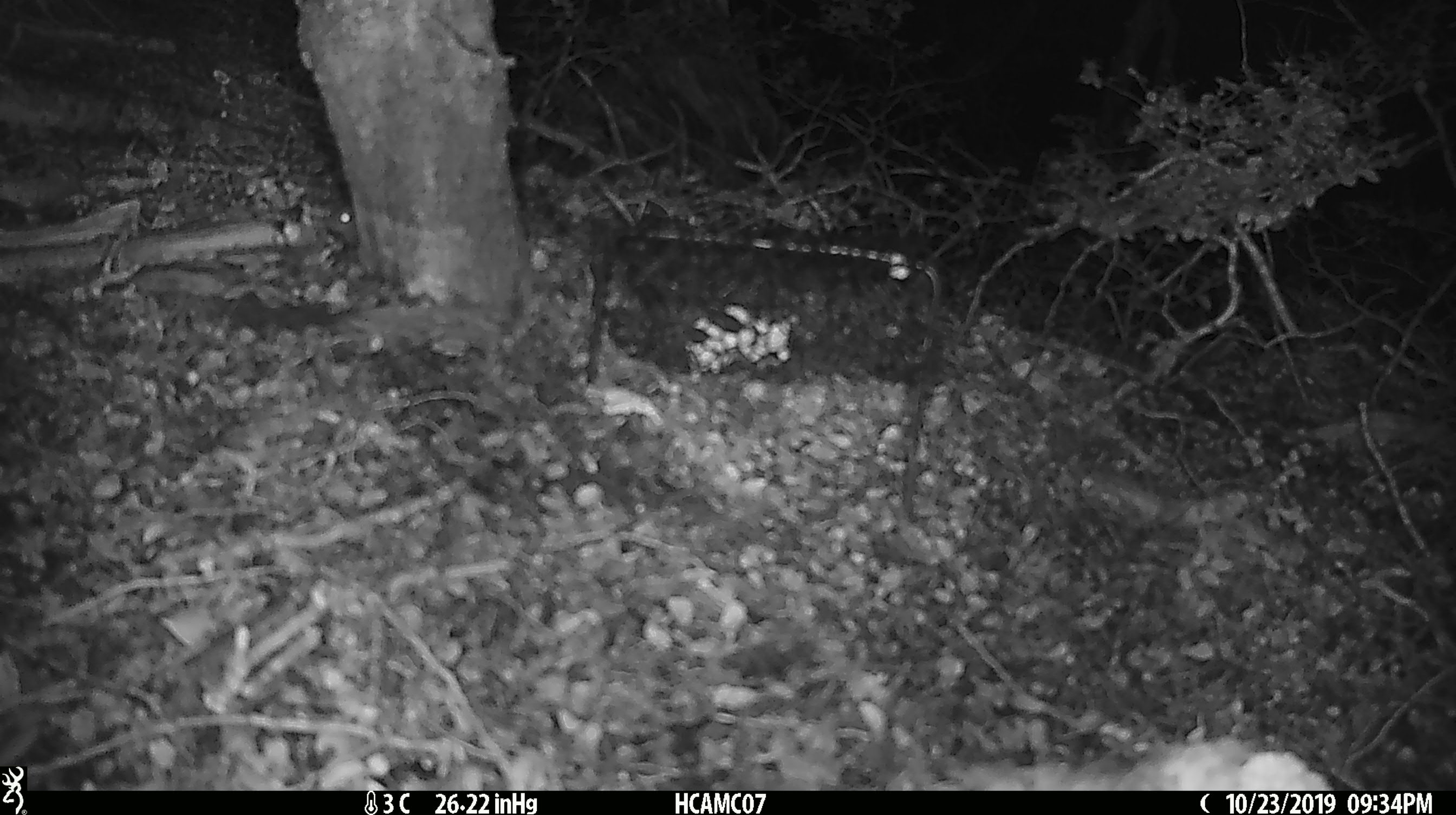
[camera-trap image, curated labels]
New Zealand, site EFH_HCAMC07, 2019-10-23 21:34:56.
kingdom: Animalia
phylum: Chordata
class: Mammalia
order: Rodentia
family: Muridae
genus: Mus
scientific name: Mus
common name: mouse